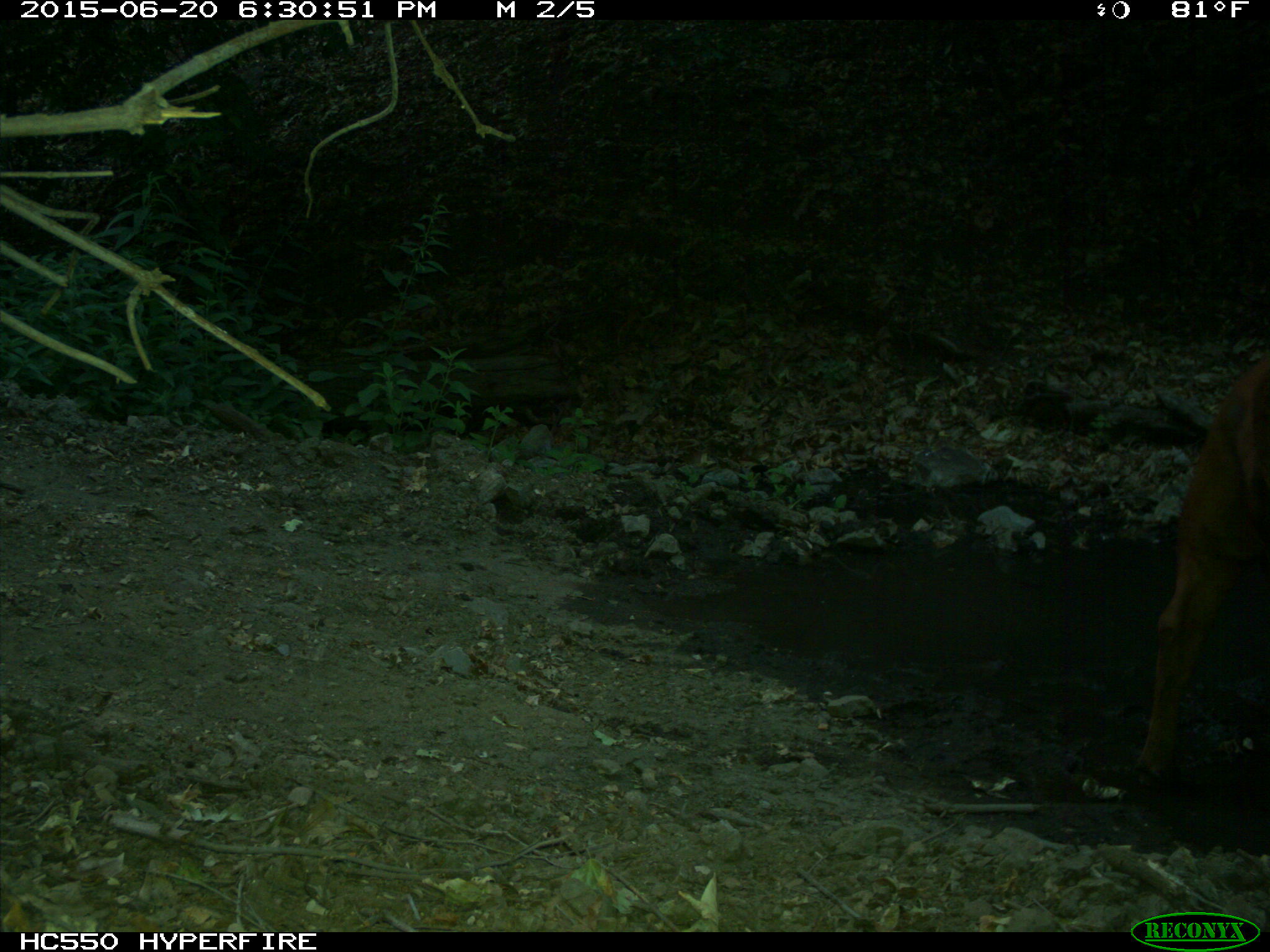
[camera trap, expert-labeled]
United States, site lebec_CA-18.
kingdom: Animalia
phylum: Chordata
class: Mammalia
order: Artiodactyla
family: Bovidae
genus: Bos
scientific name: Bos taurus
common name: domestic cow